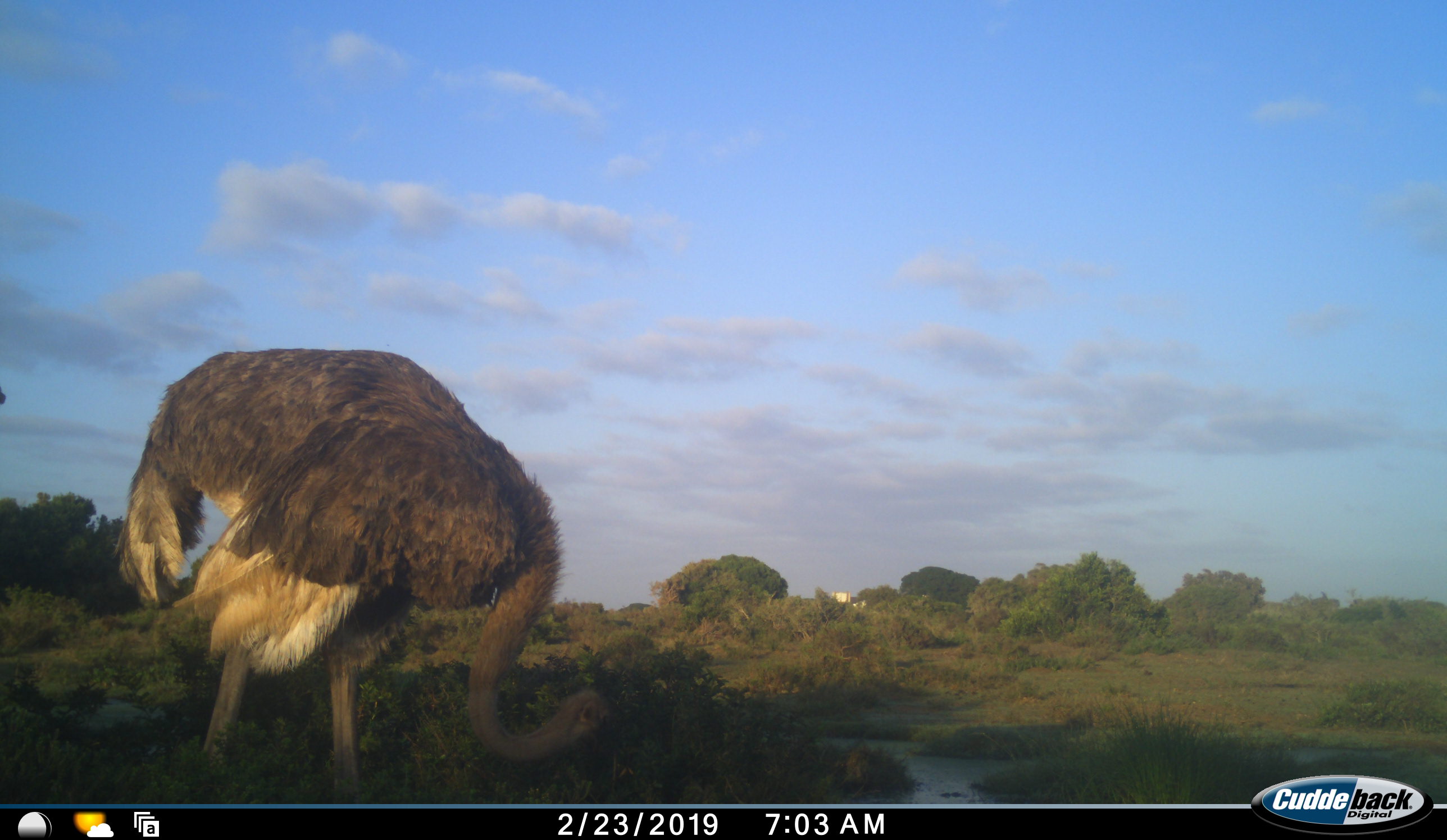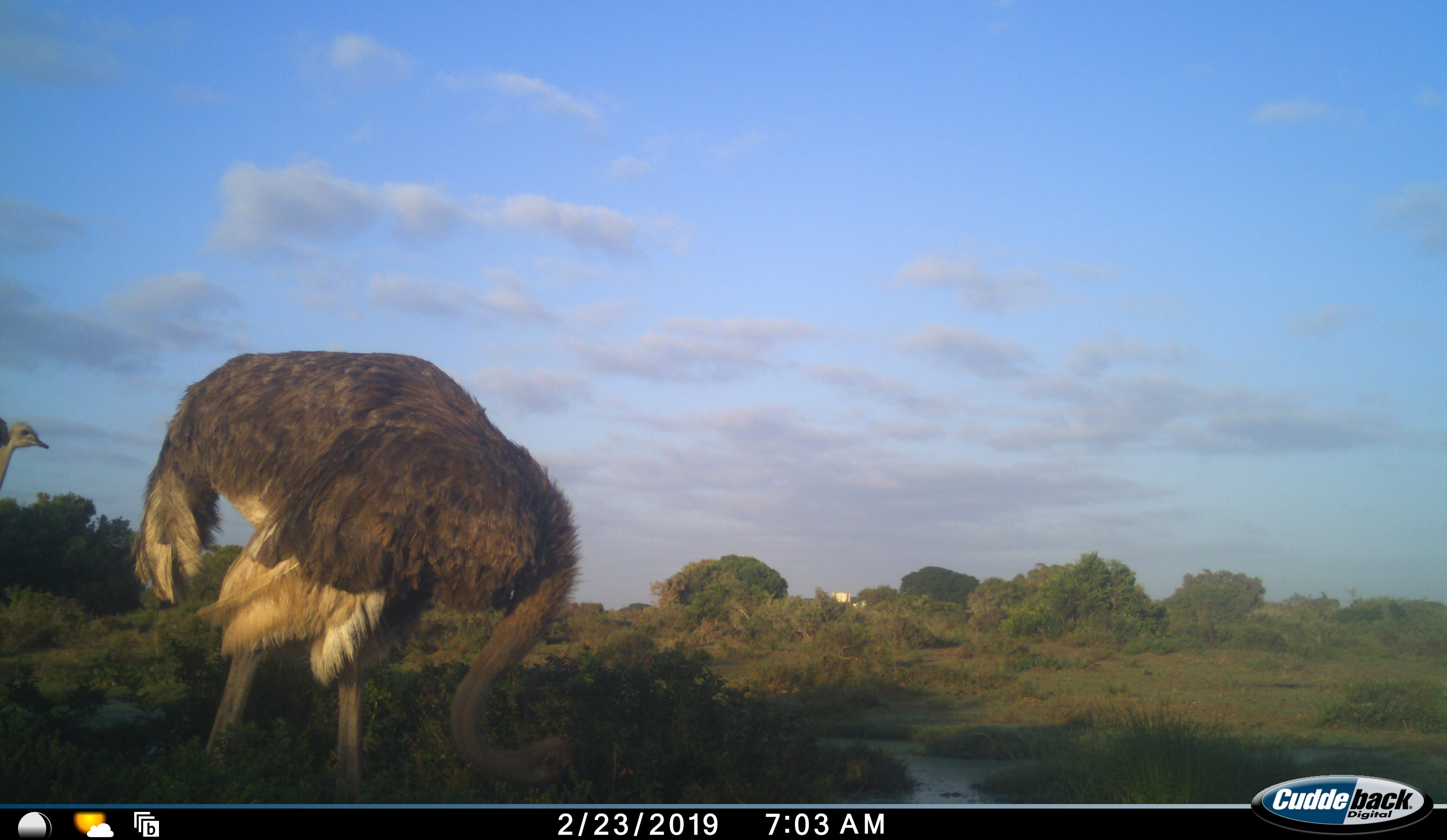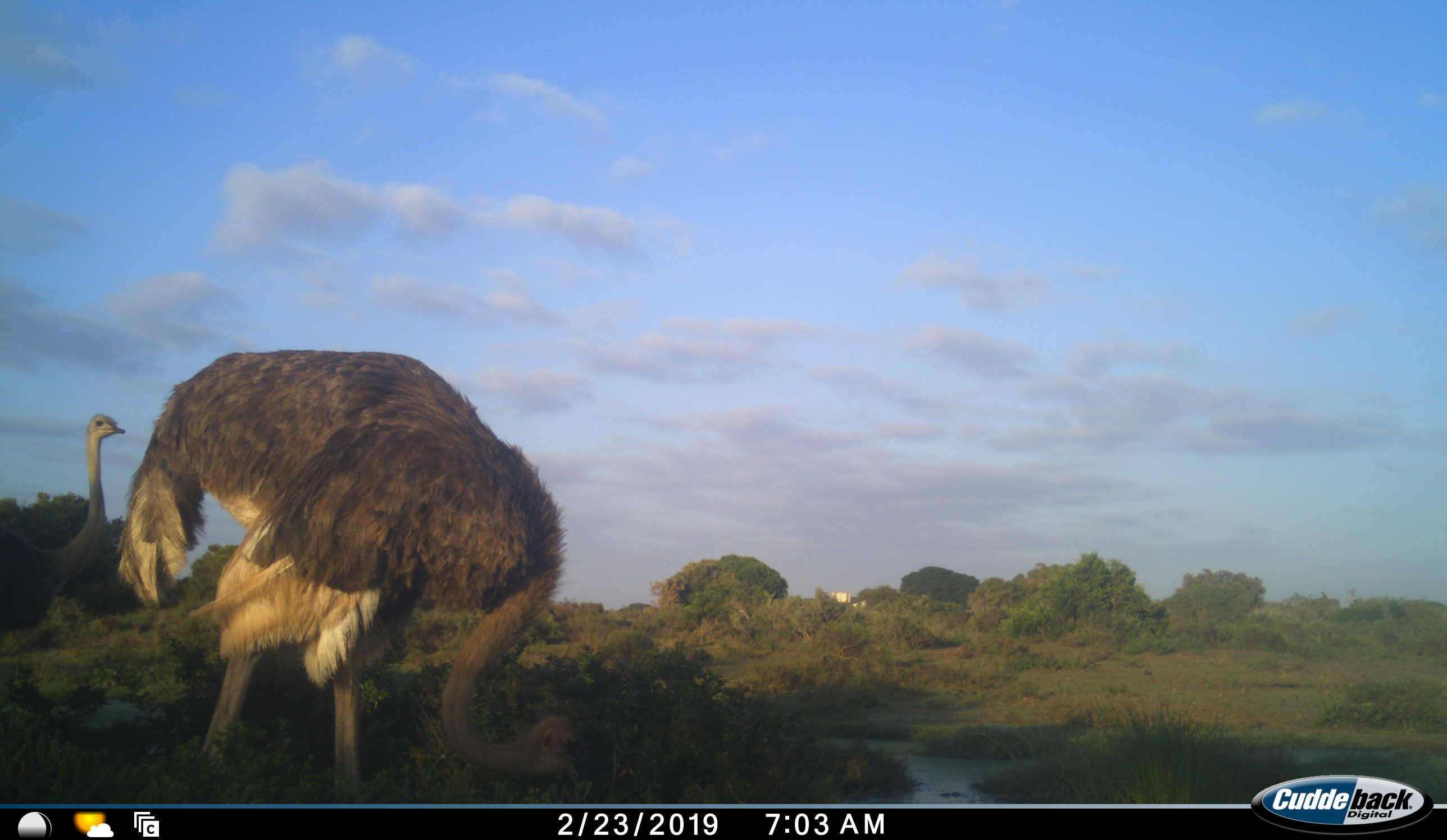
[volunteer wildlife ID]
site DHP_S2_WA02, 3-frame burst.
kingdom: Animalia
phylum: Chordata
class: Aves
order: Struthioniformes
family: Struthionidae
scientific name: Struthionidae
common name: ostrich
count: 2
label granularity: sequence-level